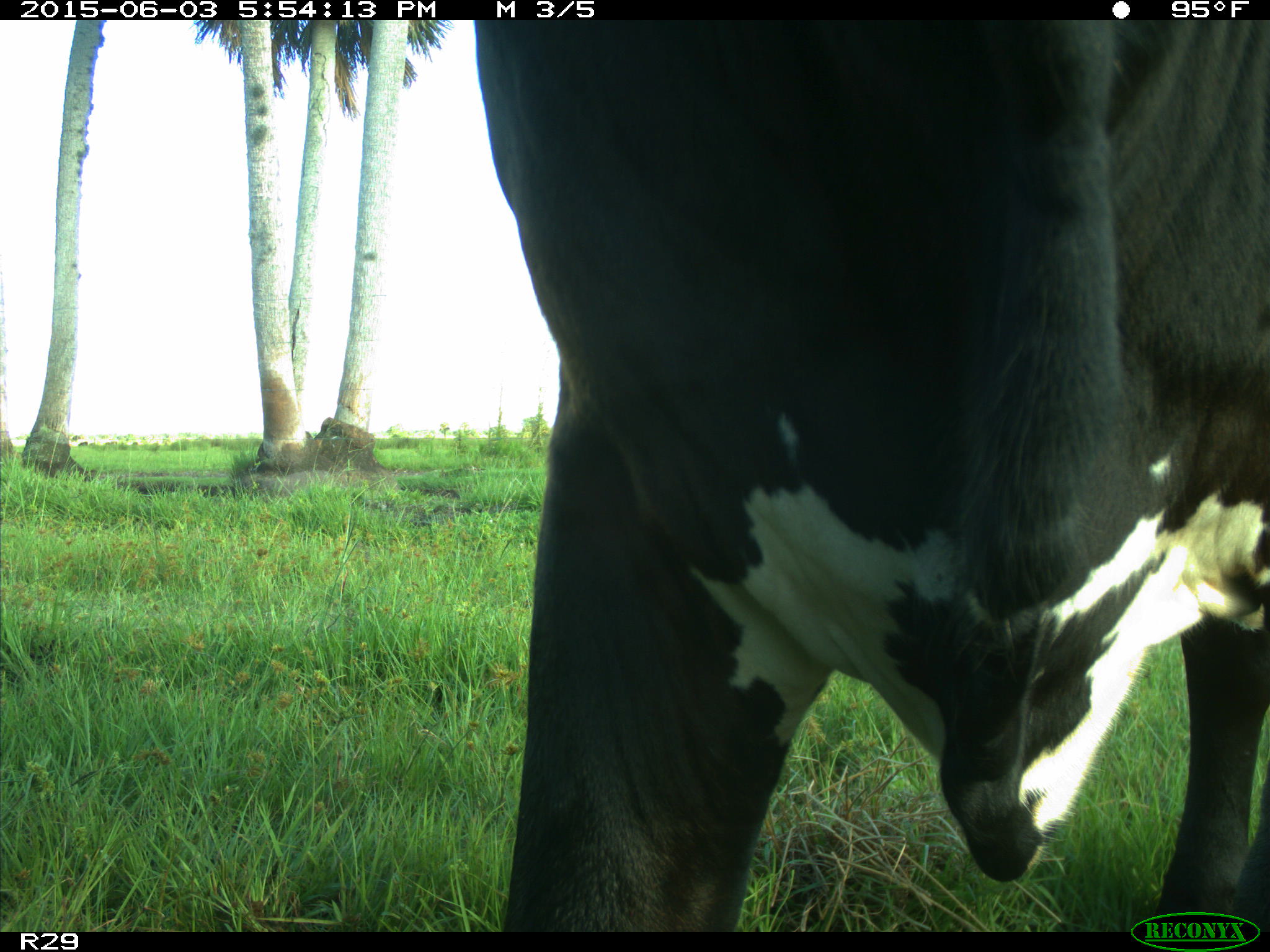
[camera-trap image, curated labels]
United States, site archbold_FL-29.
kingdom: Animalia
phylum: Chordata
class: Mammalia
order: Artiodactyla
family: Bovidae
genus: Bos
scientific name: Bos taurus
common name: domestic cow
Bos taurus (domestic cow).